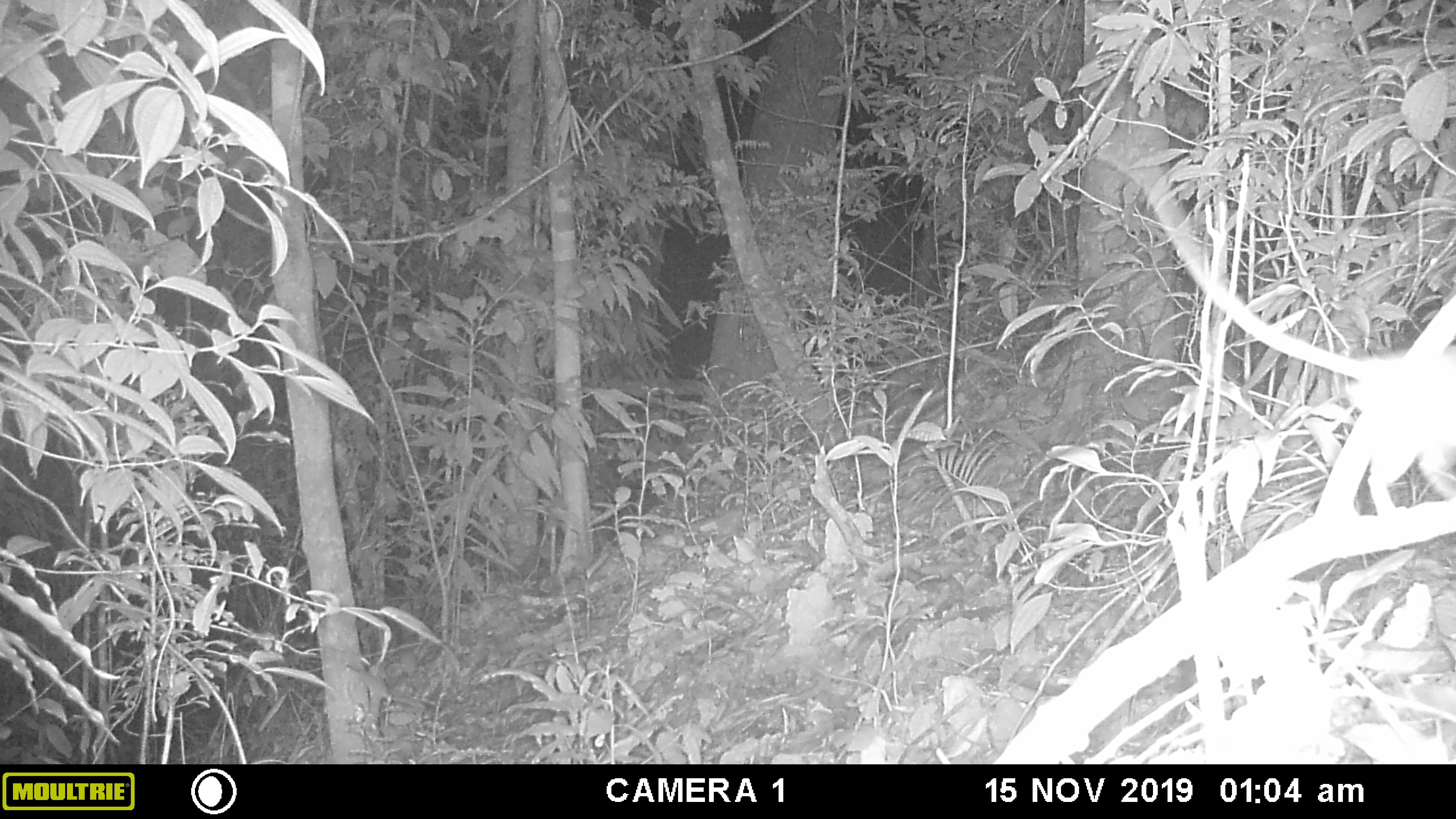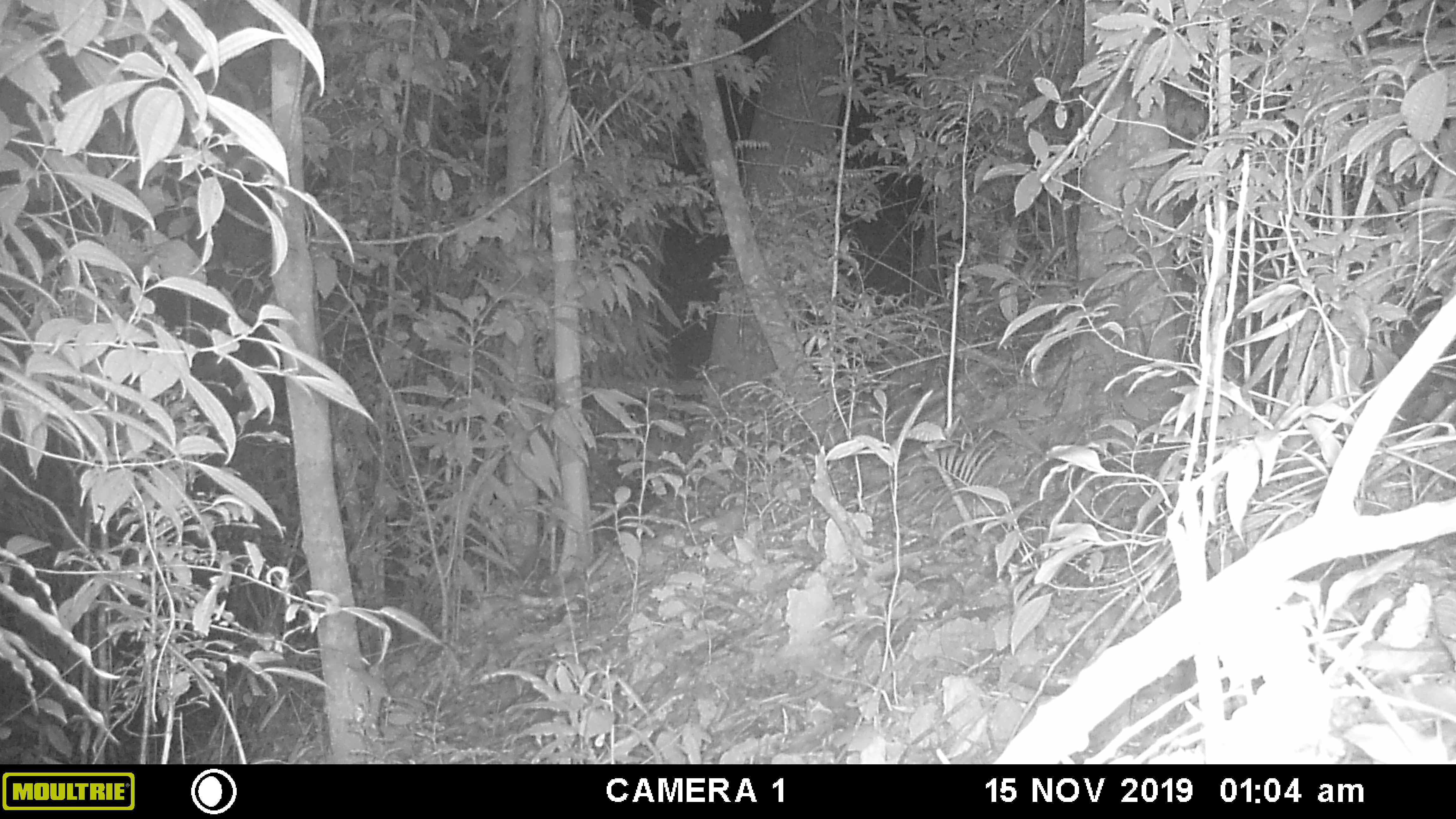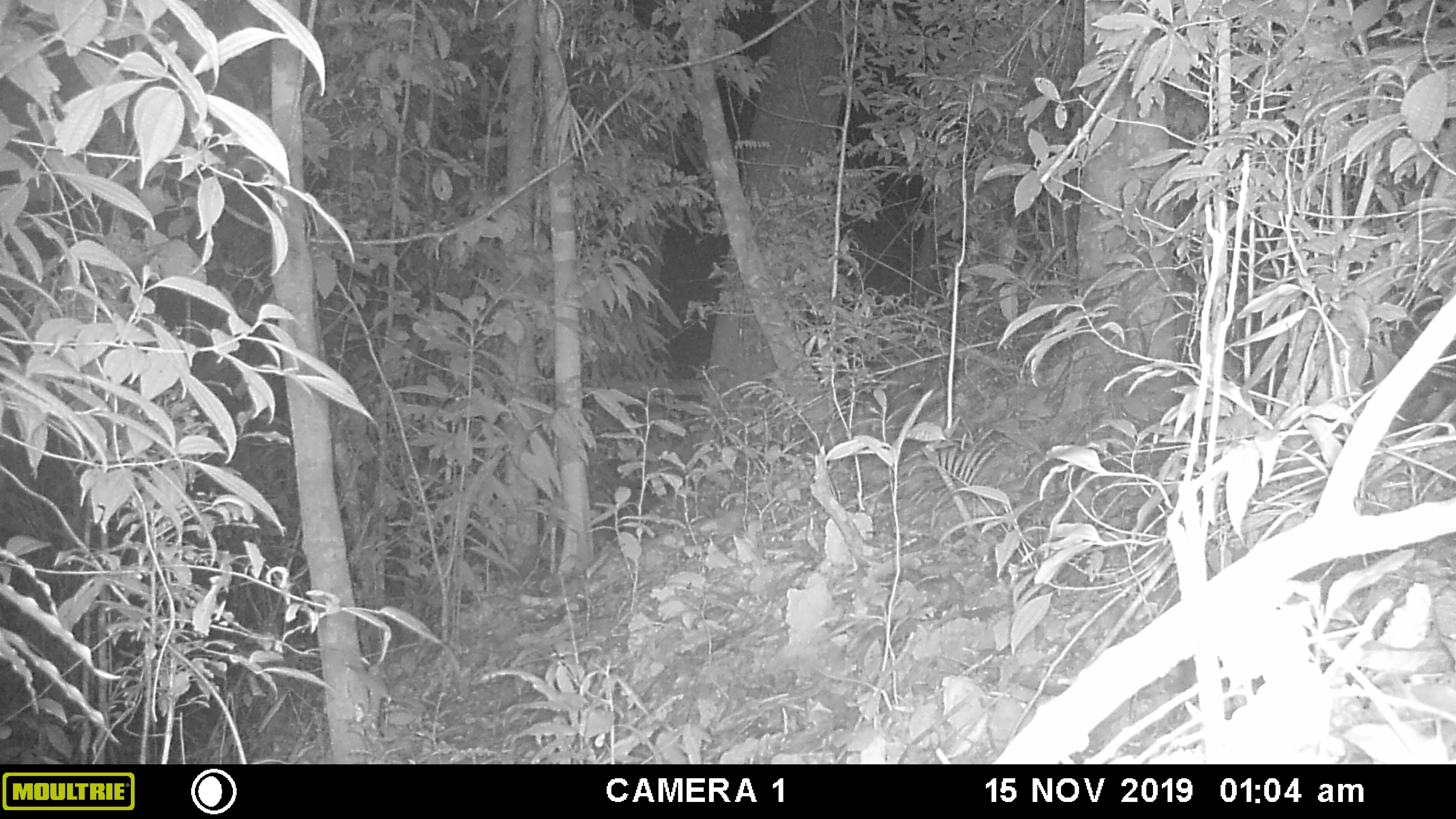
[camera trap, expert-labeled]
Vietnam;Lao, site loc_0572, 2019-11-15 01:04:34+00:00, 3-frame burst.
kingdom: Animalia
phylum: Chordata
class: Mammalia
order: Rodentia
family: Muridae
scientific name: Muridae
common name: old-world mice and rats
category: unidentified murid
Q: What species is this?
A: Unidentified murid (old-world mice and rats) (Muridae).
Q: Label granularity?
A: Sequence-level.